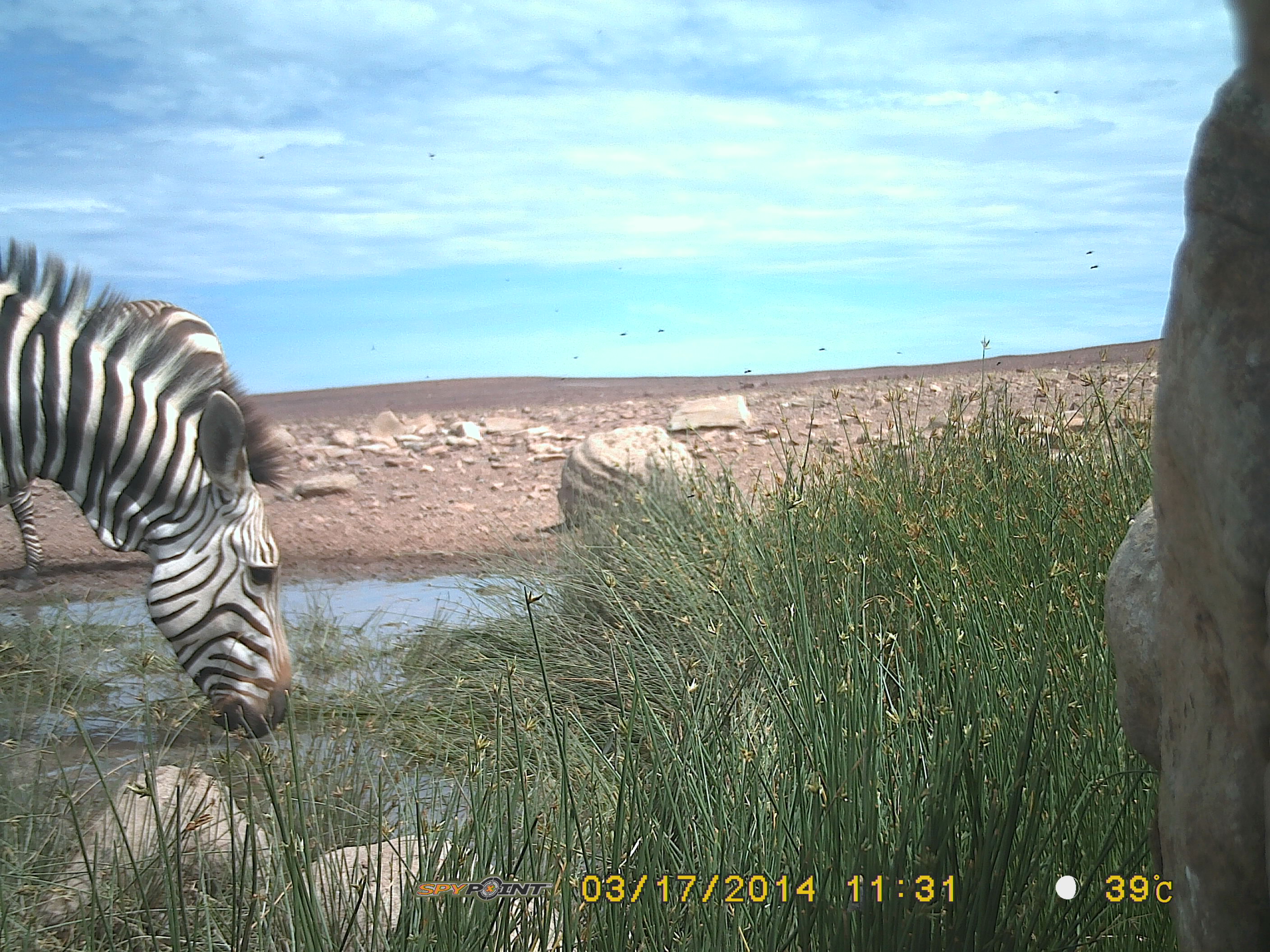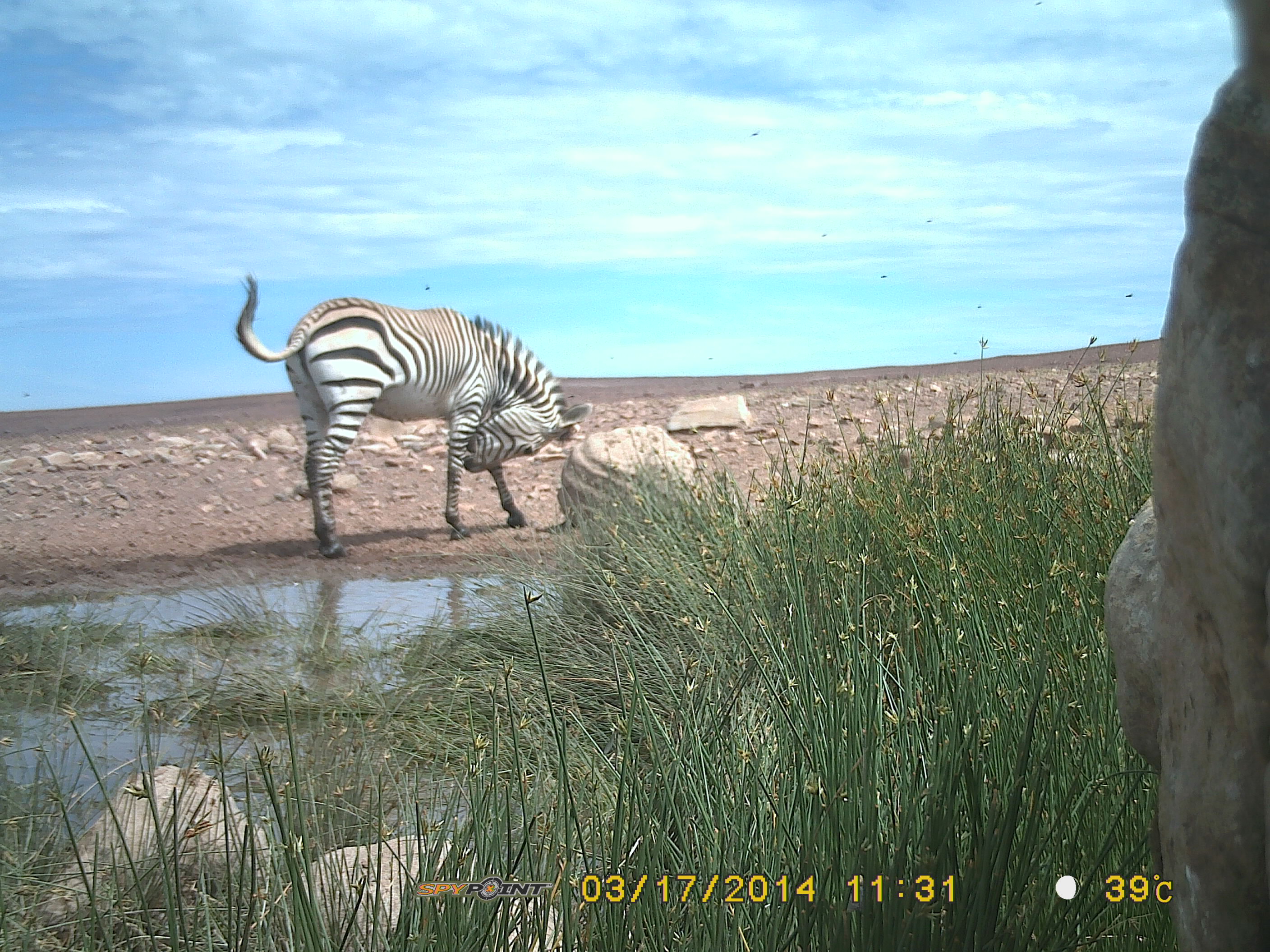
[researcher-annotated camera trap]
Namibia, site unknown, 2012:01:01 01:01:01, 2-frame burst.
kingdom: Animalia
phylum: Chordata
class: Mammalia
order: Perissodactyla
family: Equidae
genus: Equus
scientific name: Equus zebra hartmannae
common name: hartmann's mountain zebra